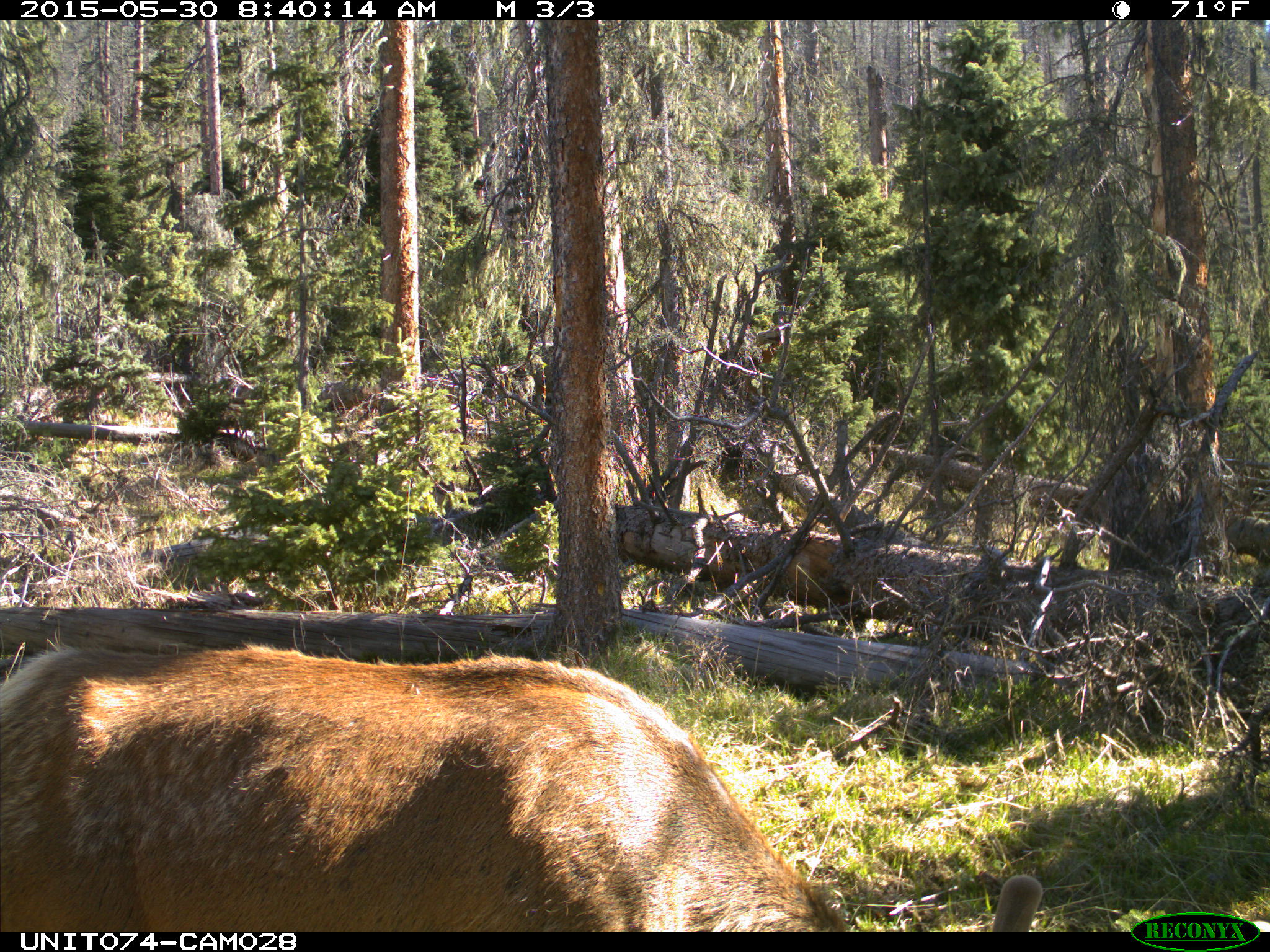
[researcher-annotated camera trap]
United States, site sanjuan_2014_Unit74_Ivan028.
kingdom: Animalia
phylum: Chordata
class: Mammalia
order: Artiodactyla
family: Cervidae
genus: Cervus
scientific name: Cervus elaphus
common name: red deer